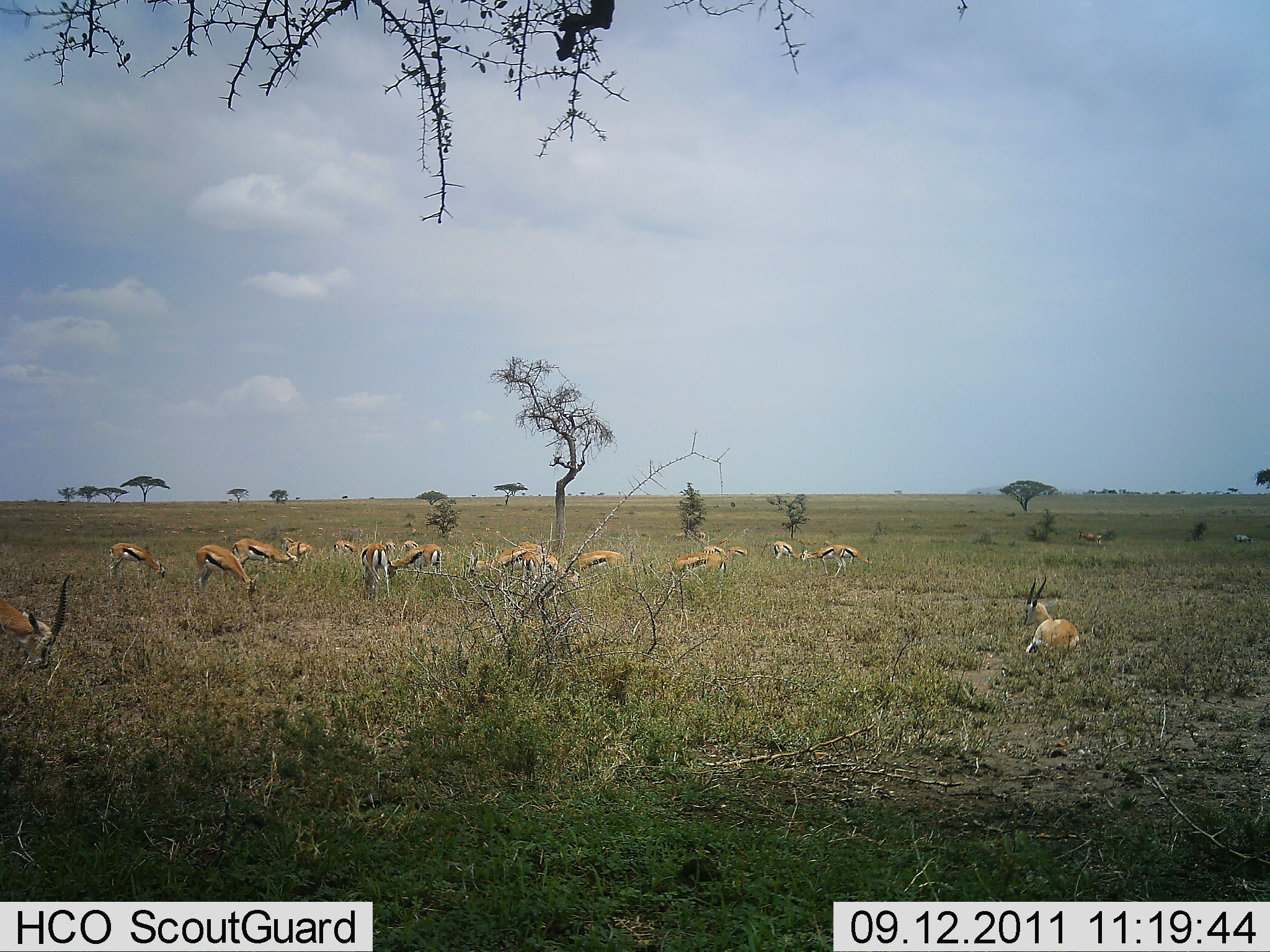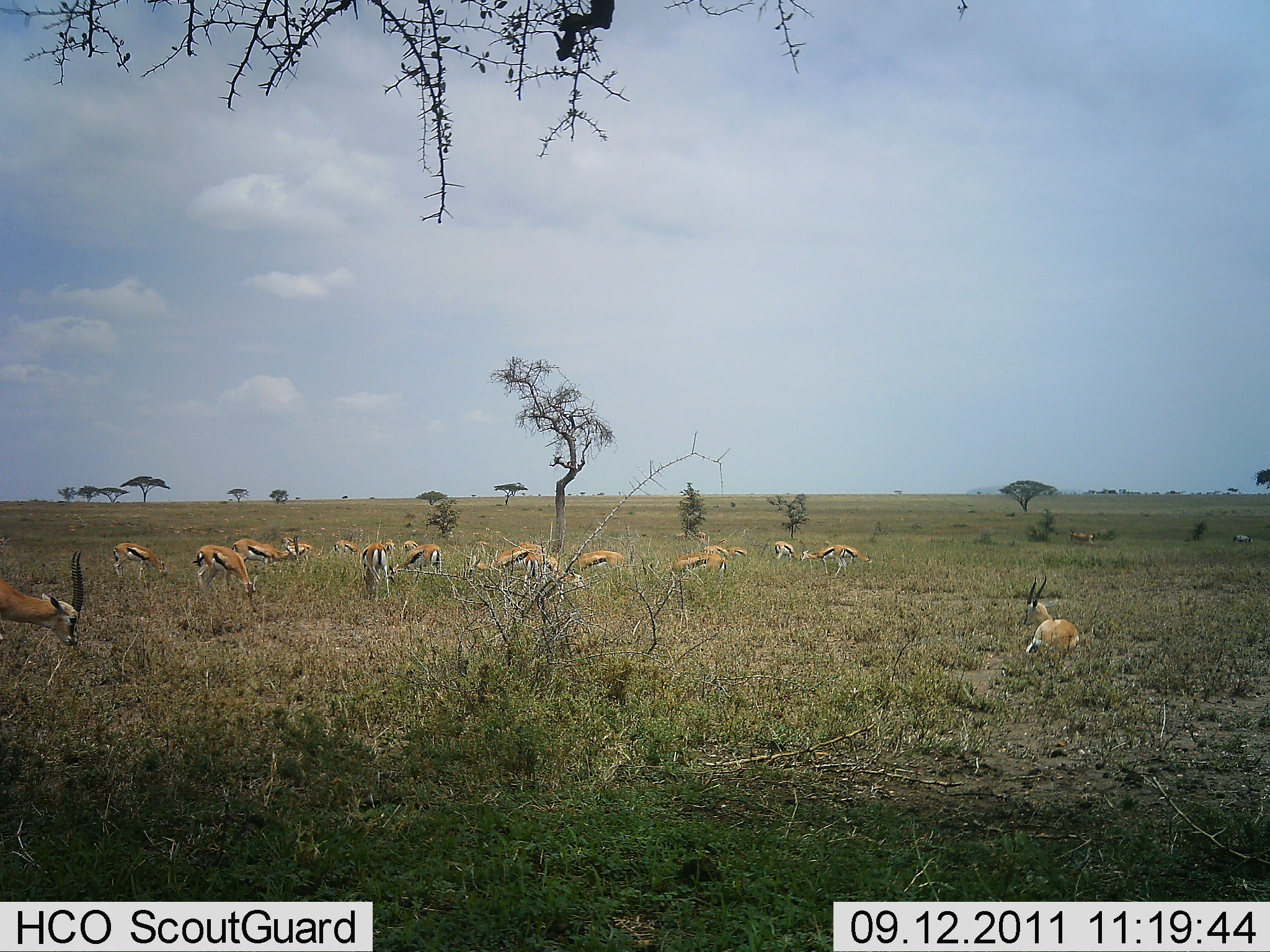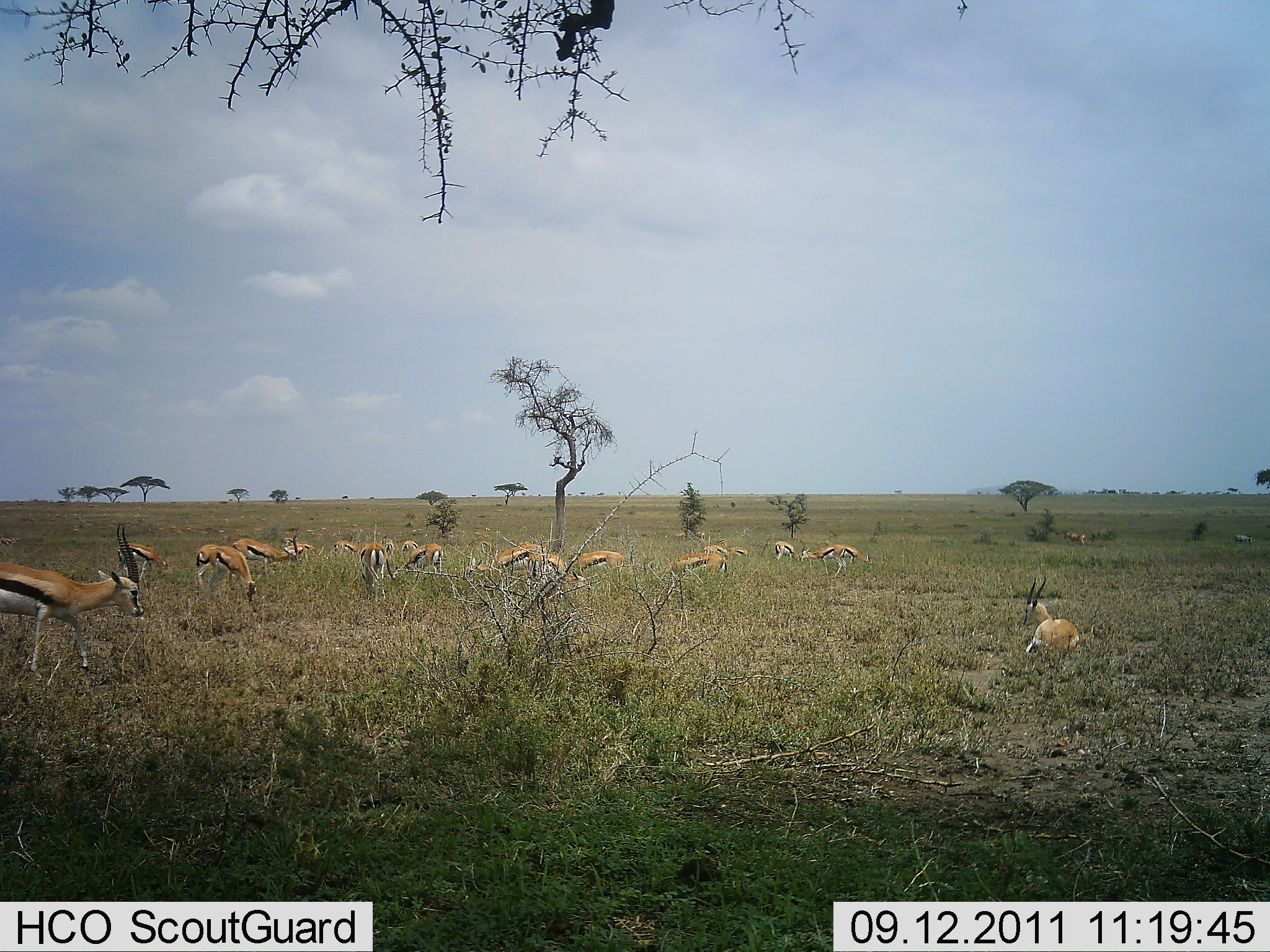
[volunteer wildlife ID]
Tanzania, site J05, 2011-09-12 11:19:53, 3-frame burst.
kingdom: Animalia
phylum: Chordata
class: Mammalia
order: Artiodactyla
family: Bovidae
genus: Eudorcas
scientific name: Eudorcas thomsonii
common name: thomson's gazelle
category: gazellethomsons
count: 11-50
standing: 50%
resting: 55%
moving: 15%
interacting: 0%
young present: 15%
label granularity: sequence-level